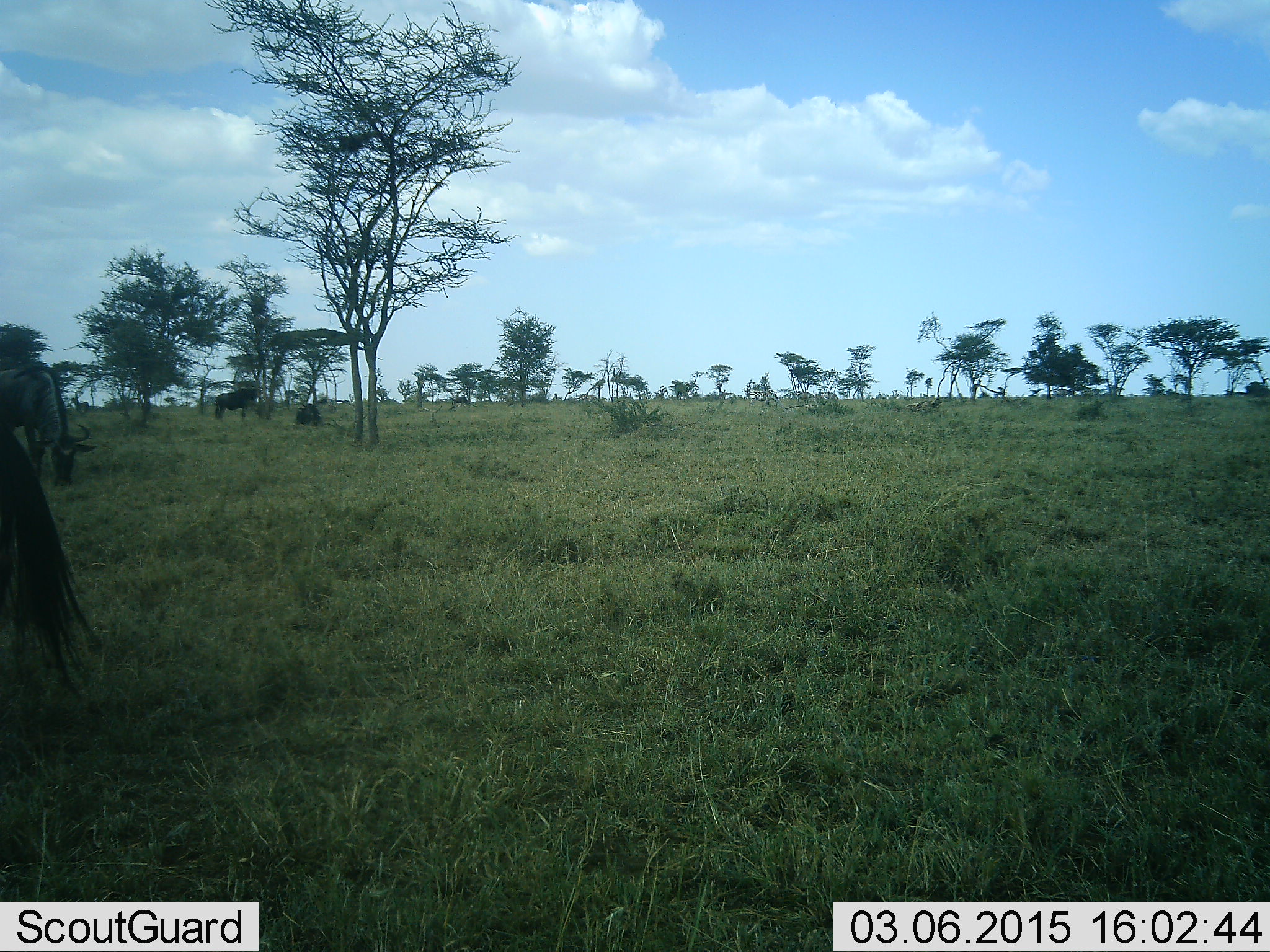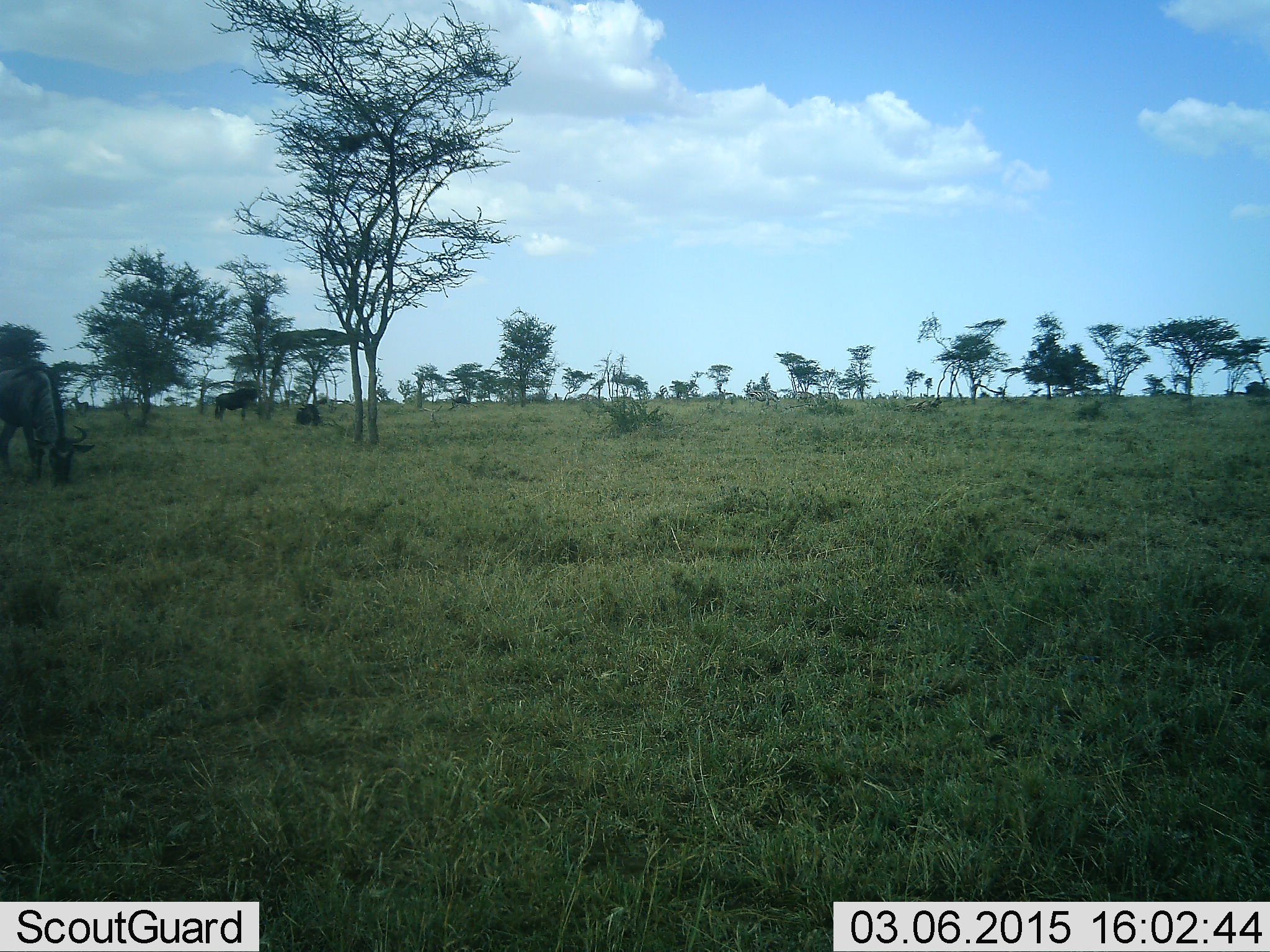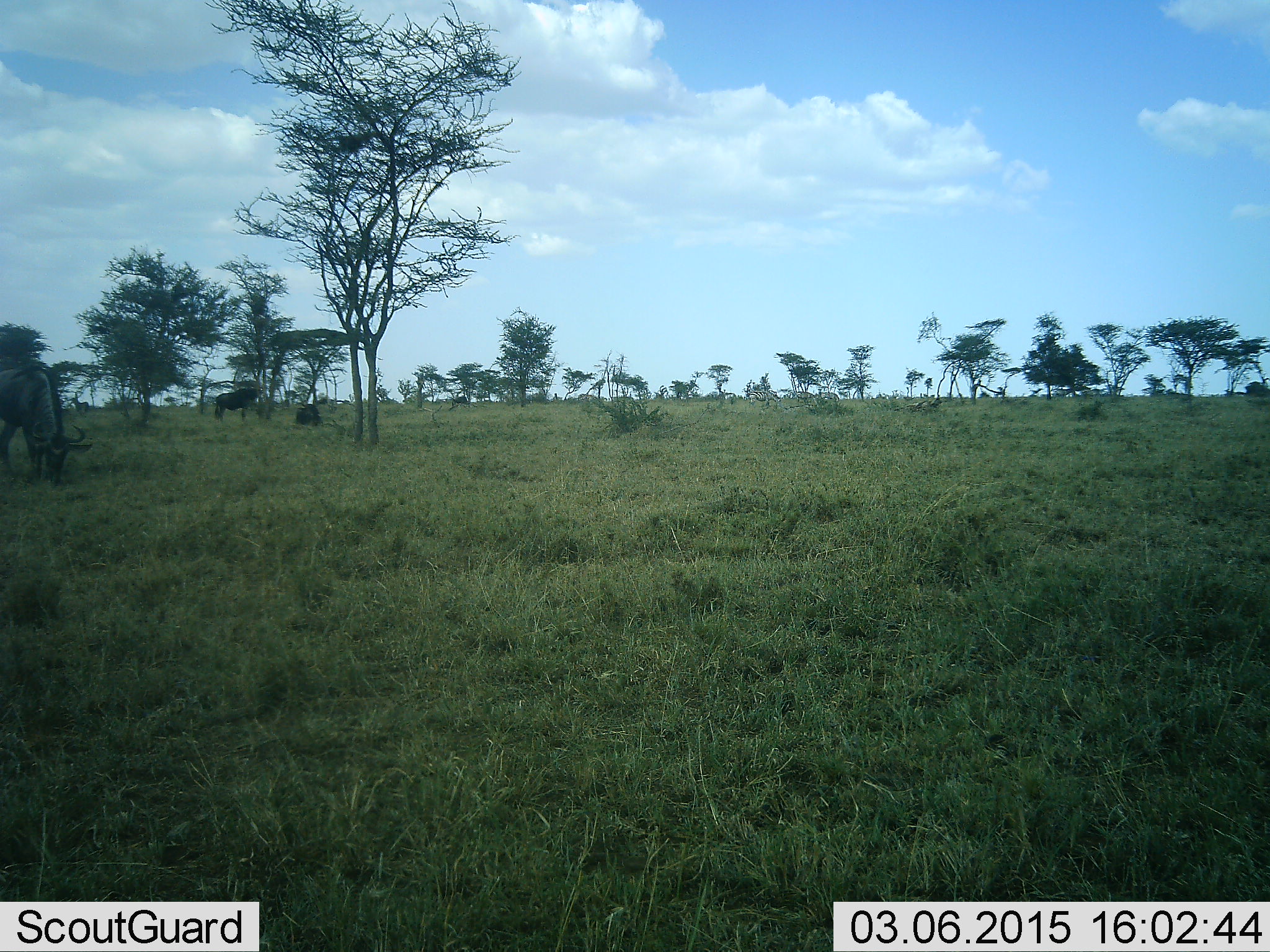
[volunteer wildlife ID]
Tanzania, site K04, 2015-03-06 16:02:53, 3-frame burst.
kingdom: Animalia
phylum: Chordata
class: Mammalia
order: Artiodactyla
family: Bovidae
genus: Connochaetes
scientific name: Connochaetes taurinus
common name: blue wildebeest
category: wildebeest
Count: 4.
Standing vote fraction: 55%.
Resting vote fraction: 27%.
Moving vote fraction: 0%.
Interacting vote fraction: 0%.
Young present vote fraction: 0%.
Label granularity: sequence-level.